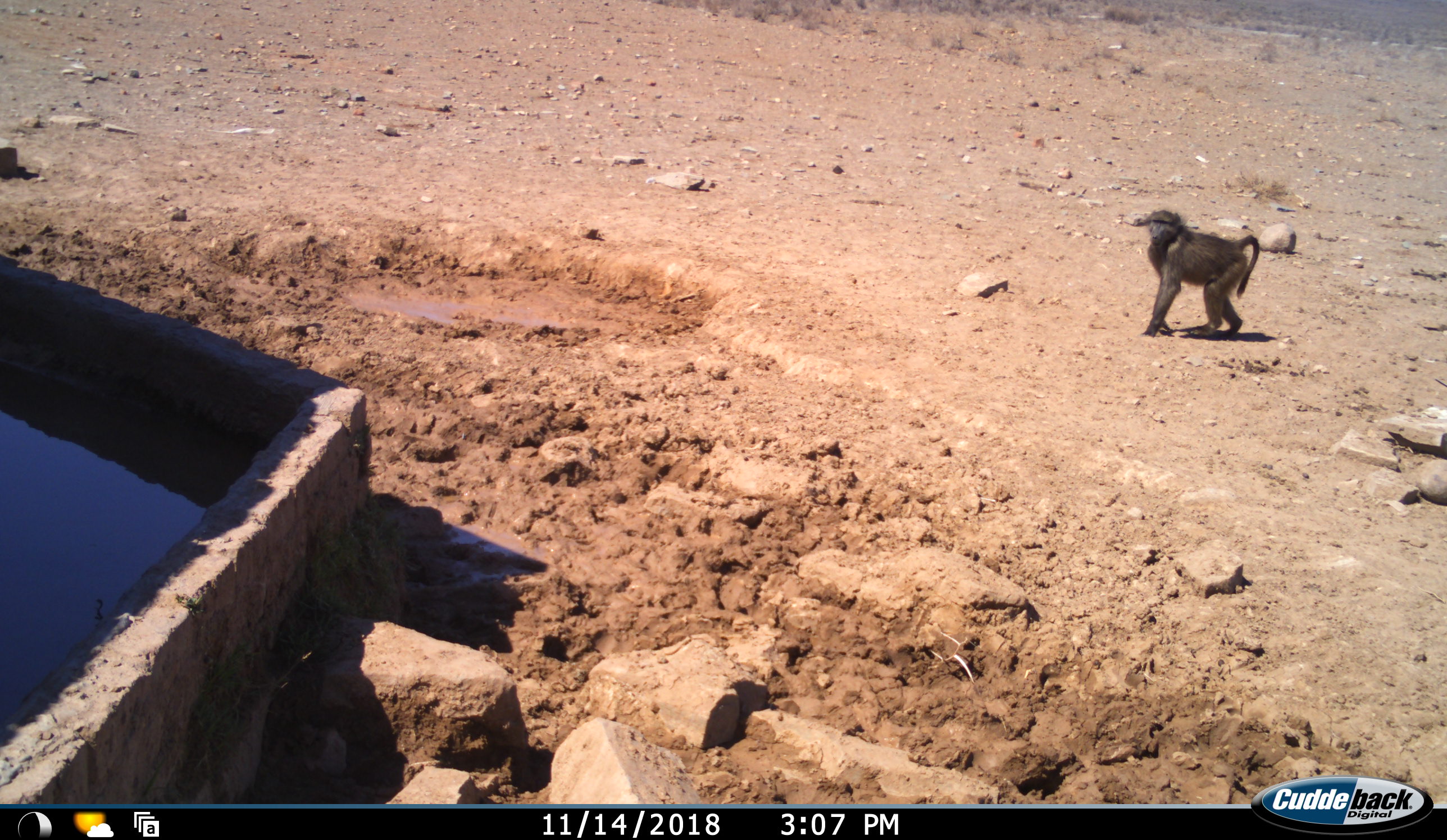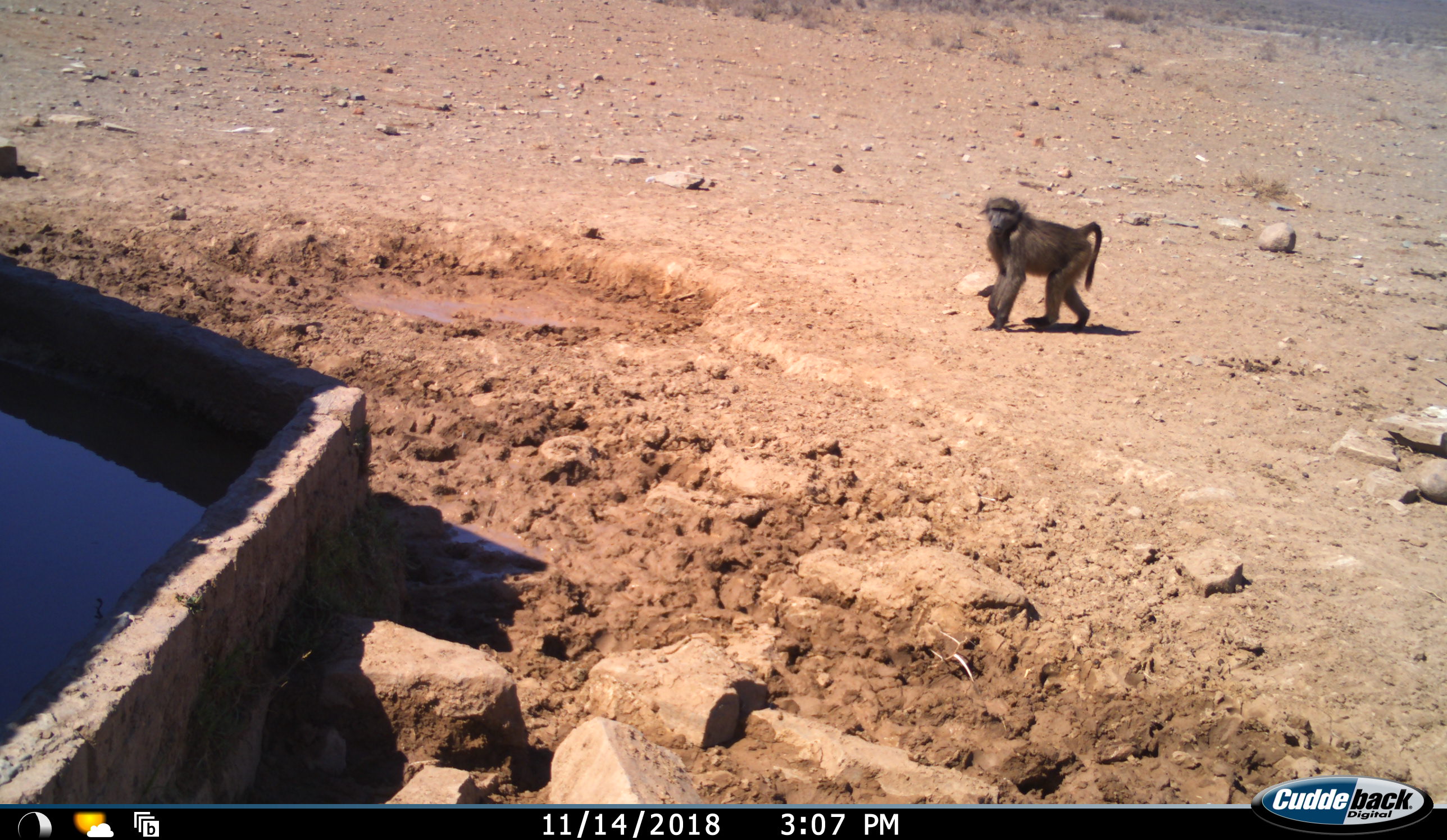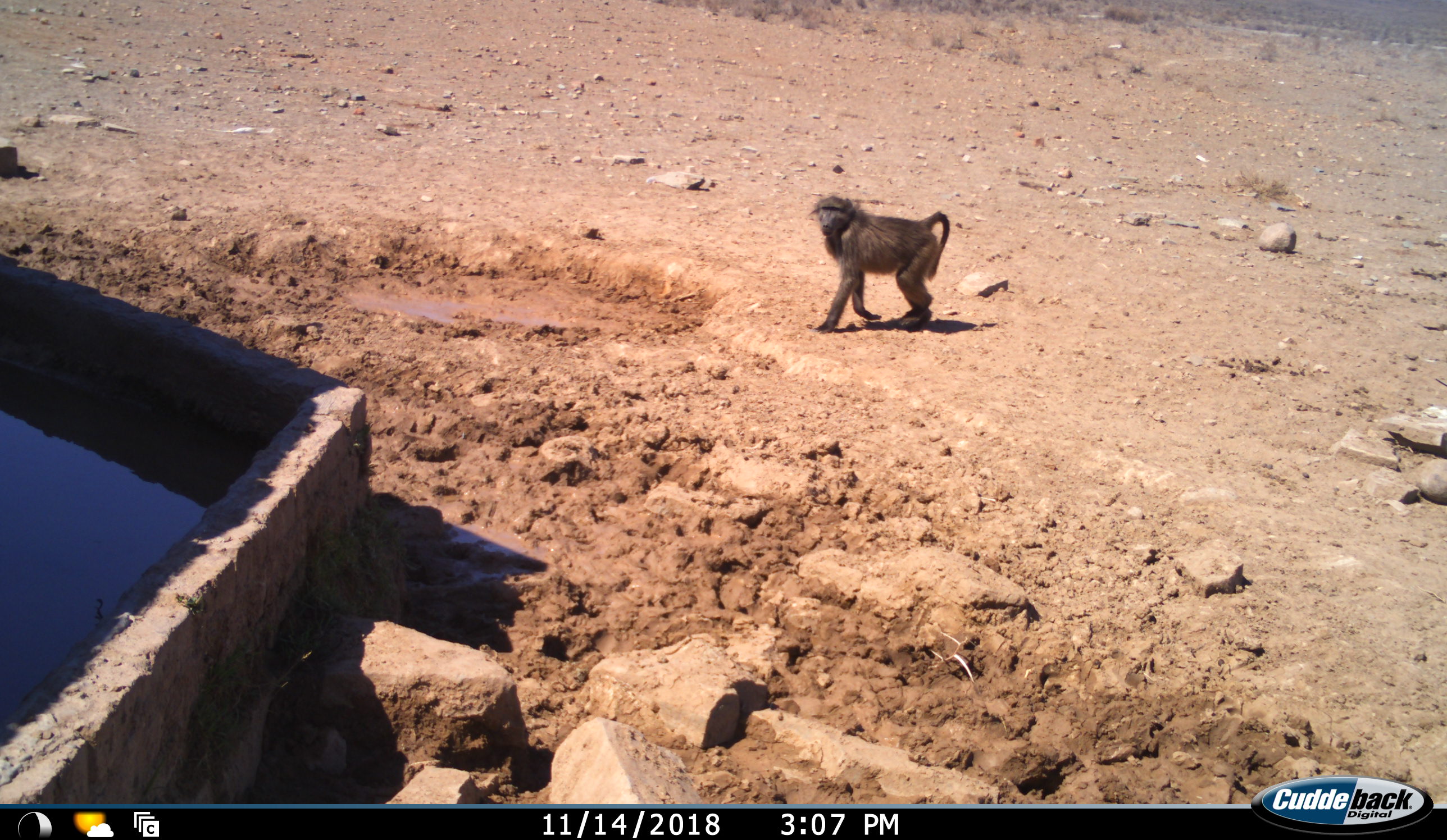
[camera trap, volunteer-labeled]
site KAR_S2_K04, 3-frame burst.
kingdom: Animalia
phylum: Chordata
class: Mammalia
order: Primates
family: Cercopithecidae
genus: Papio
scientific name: Papio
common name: baboon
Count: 1.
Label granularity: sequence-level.